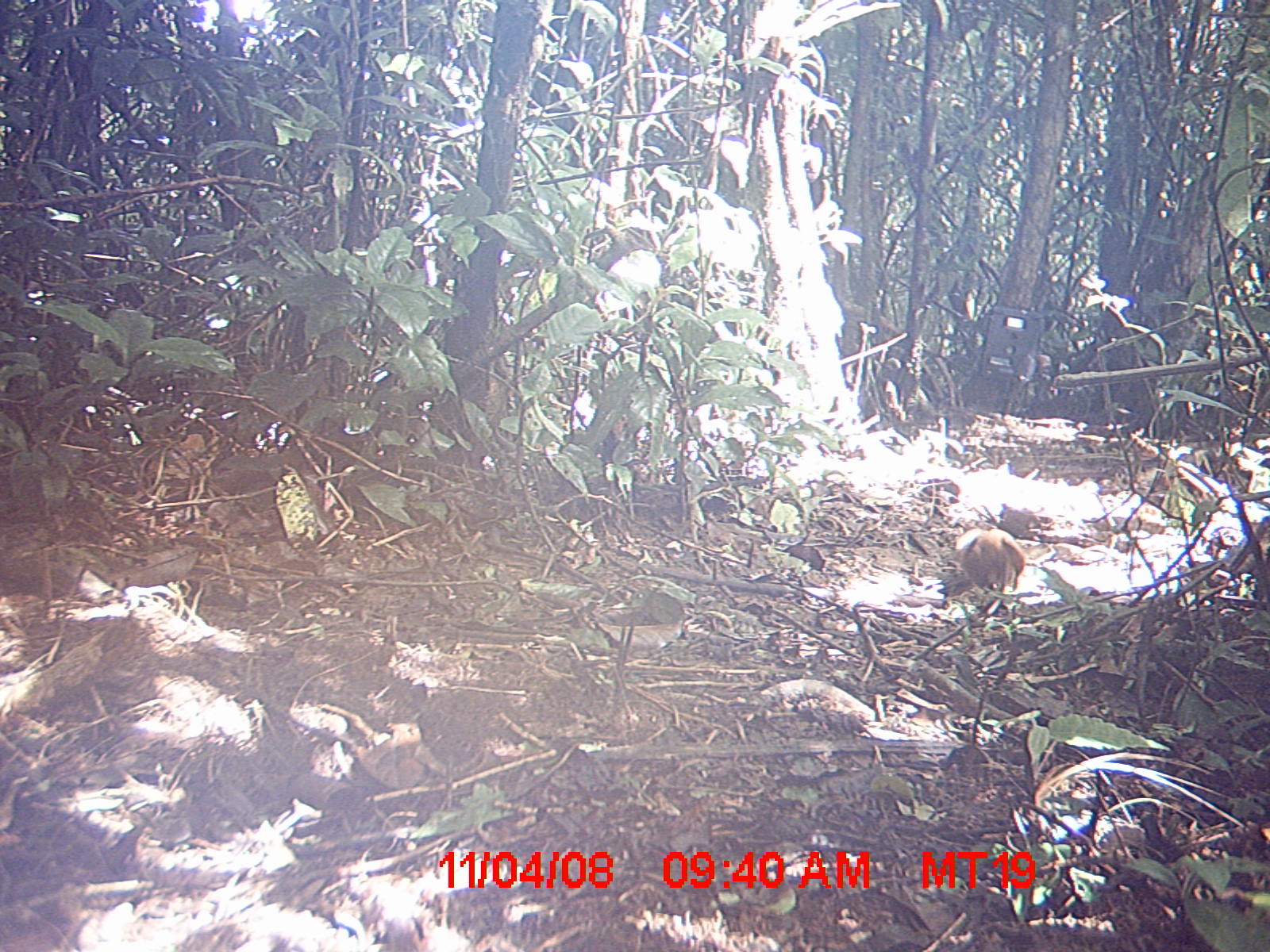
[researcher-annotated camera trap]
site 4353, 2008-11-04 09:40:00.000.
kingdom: Animalia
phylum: Chordata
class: Mammalia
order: Rodentia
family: Muridae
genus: Rattus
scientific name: Rattus rattus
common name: black rat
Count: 1.